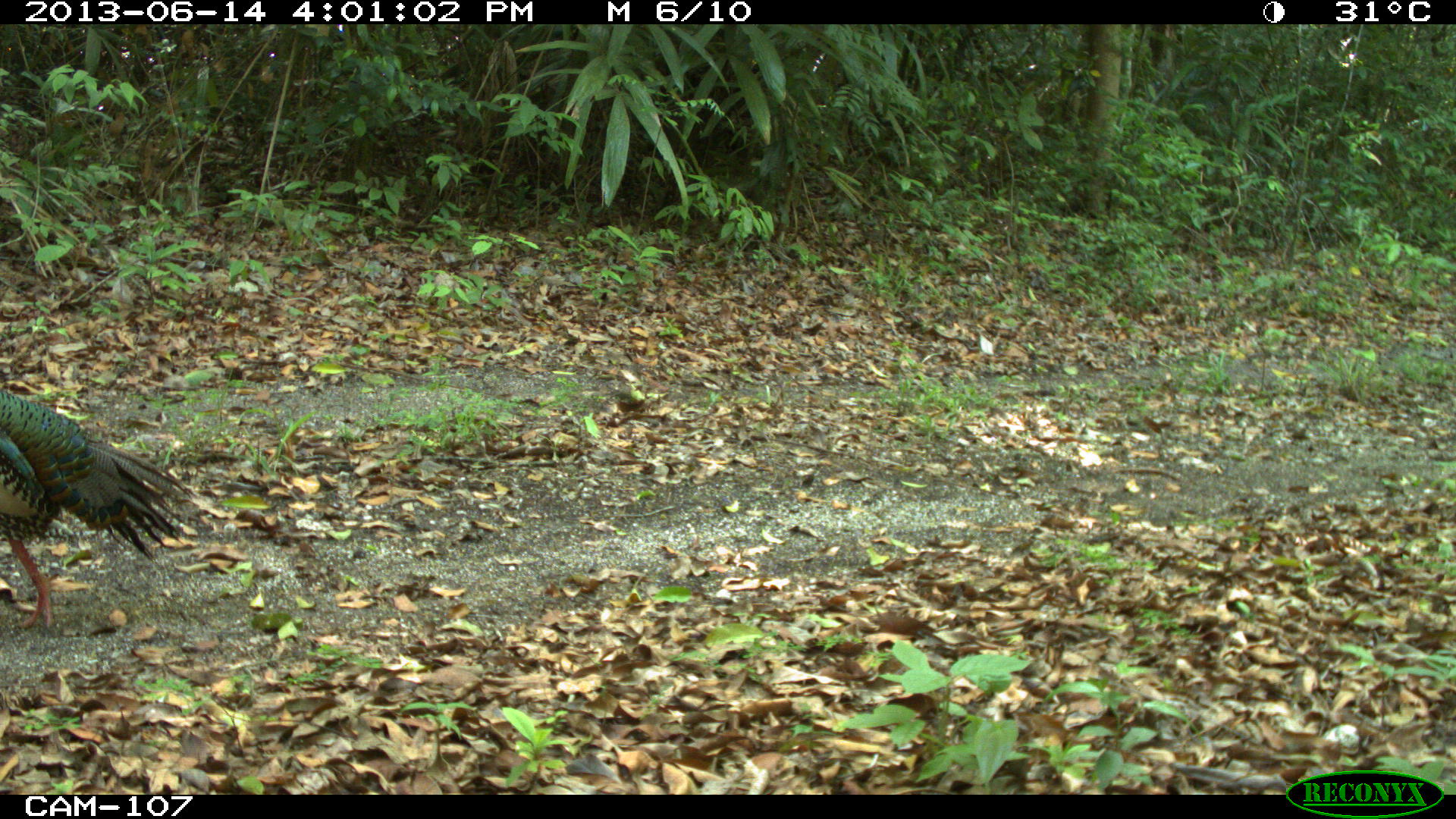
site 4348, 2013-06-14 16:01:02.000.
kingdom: Animalia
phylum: Chordata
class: Aves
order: Galliformes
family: Phasianidae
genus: Meleagris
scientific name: Meleagris ocellata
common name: ocellated turkey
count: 1